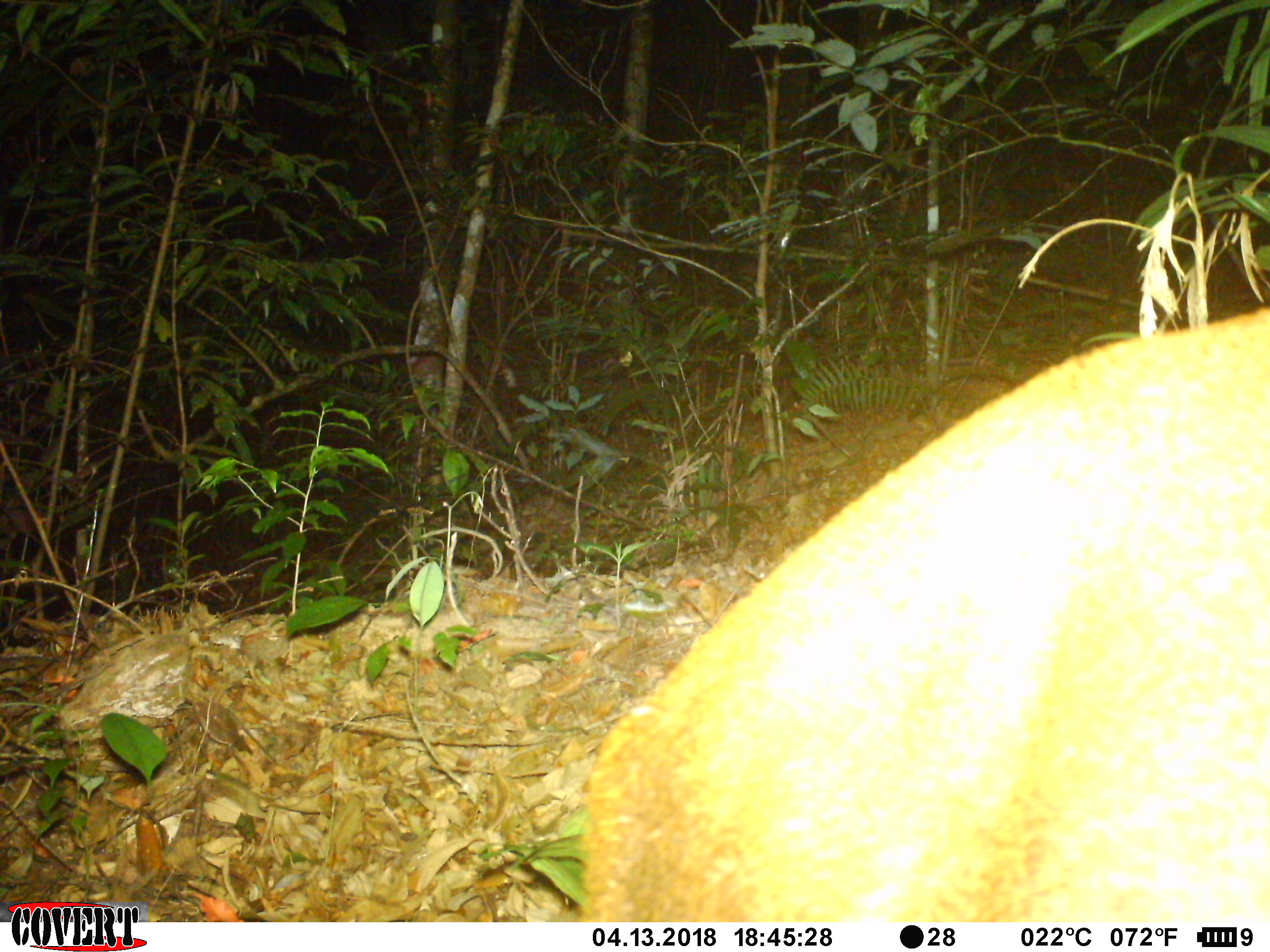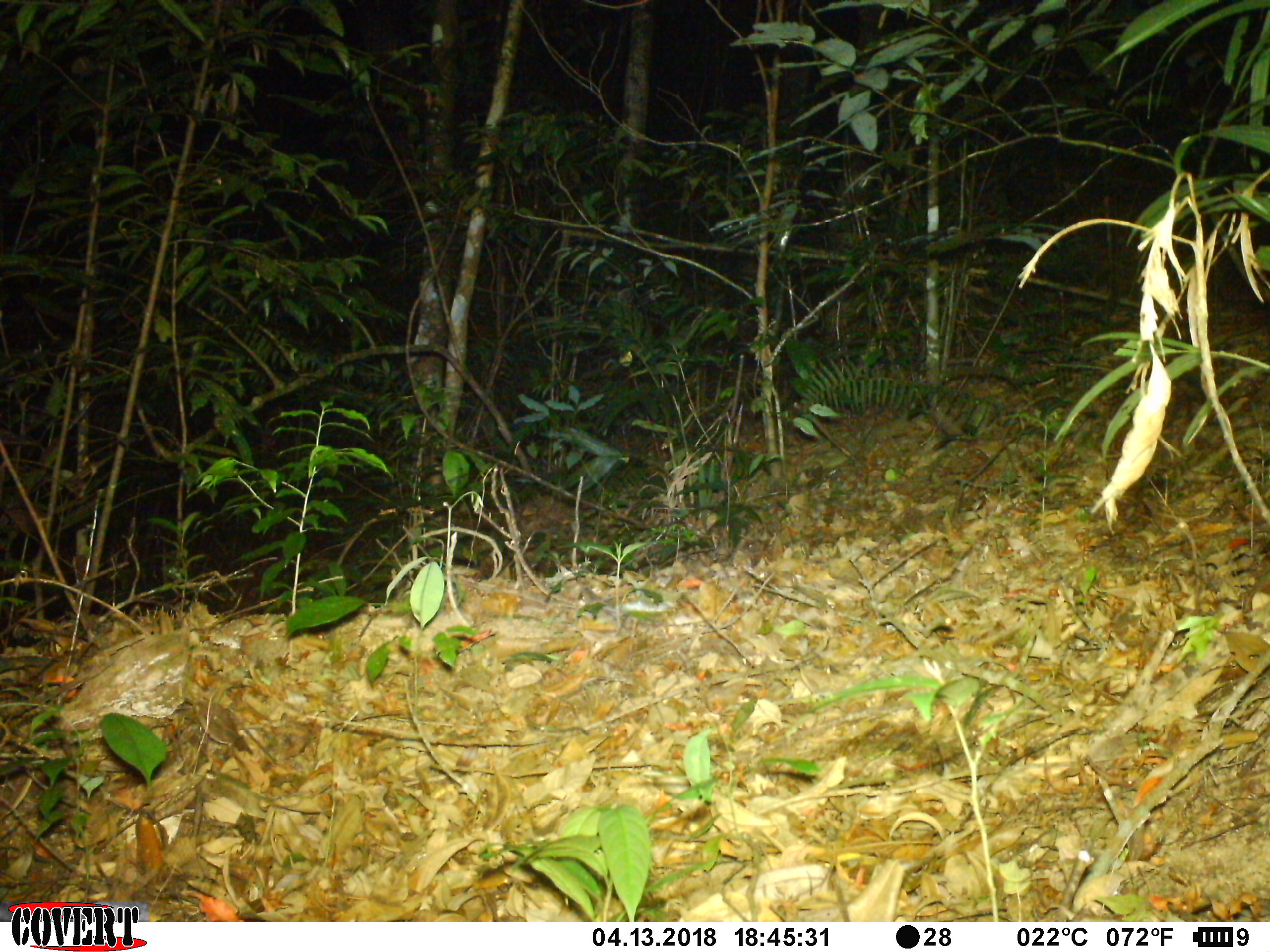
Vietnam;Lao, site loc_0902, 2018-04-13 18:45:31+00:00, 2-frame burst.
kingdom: Animalia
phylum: Chordata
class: Mammalia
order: Artiodactyla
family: Cervidae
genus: Muntiacus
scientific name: Muntiacus rooseveltorum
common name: roosevelt's muntjac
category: roosevelts muntjac group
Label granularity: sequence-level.